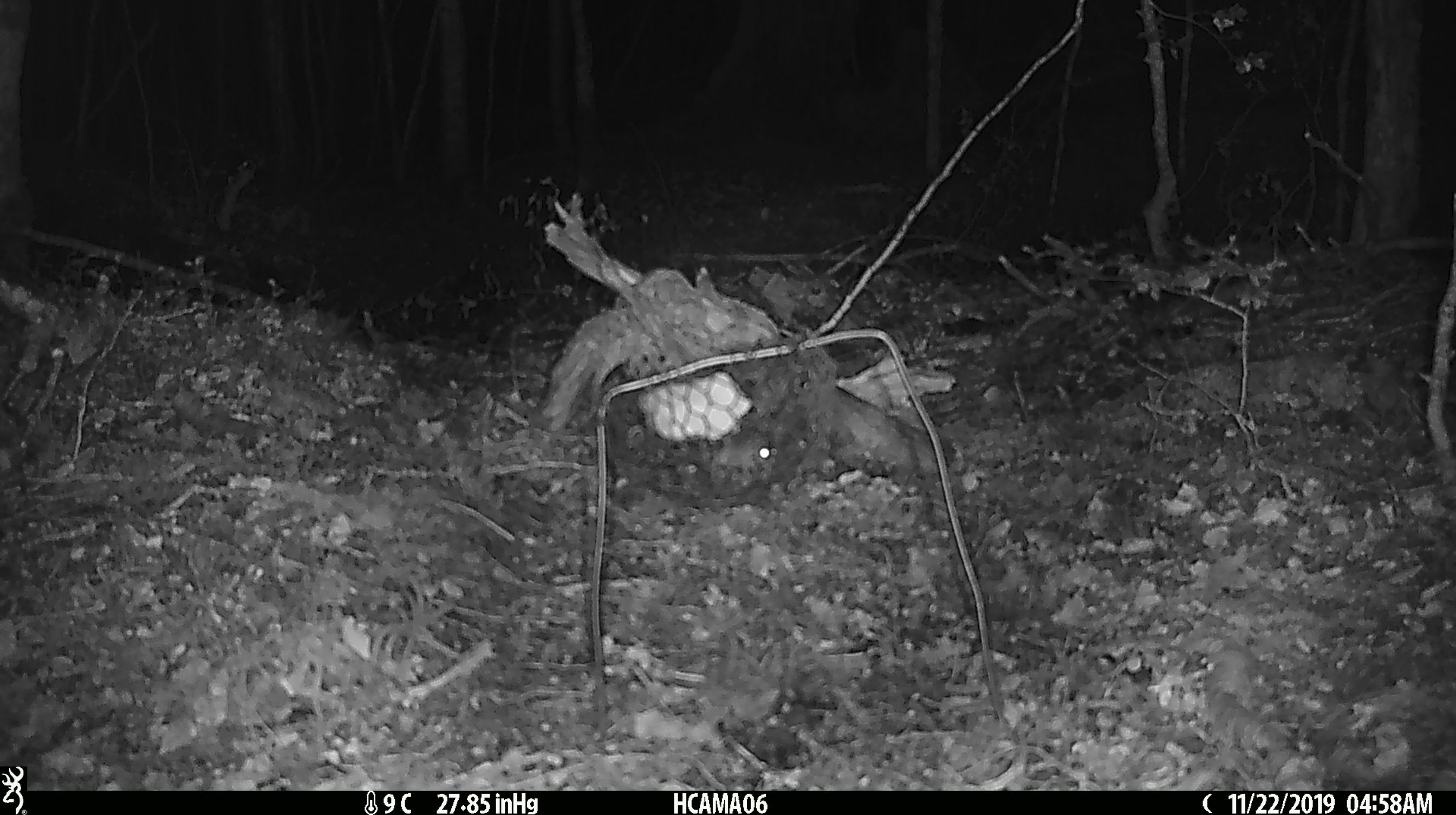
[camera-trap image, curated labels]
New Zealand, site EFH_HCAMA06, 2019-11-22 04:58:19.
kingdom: Animalia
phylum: Chordata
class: Mammalia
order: Rodentia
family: Muridae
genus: Mus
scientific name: Mus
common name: mouse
Mouse (Mus).